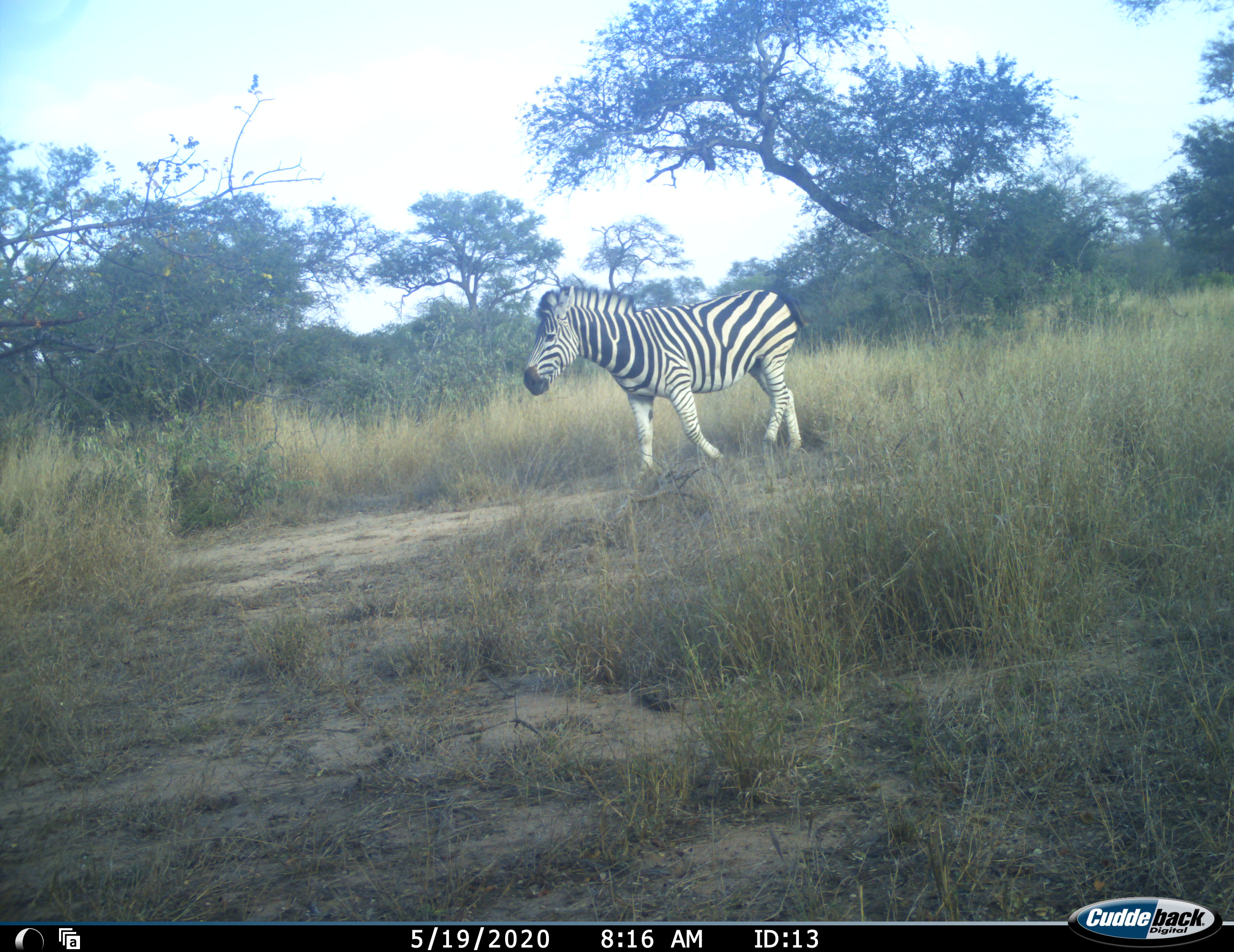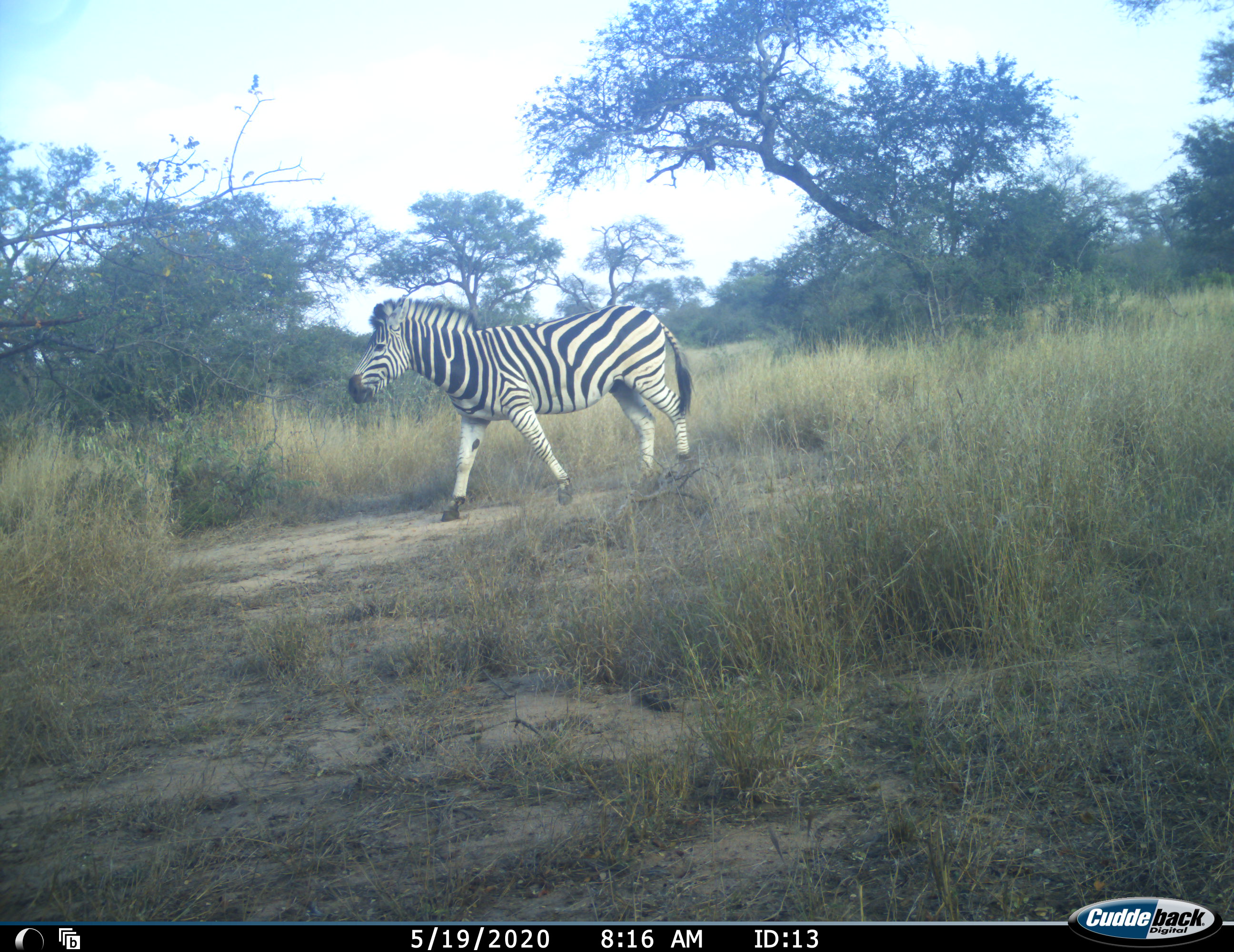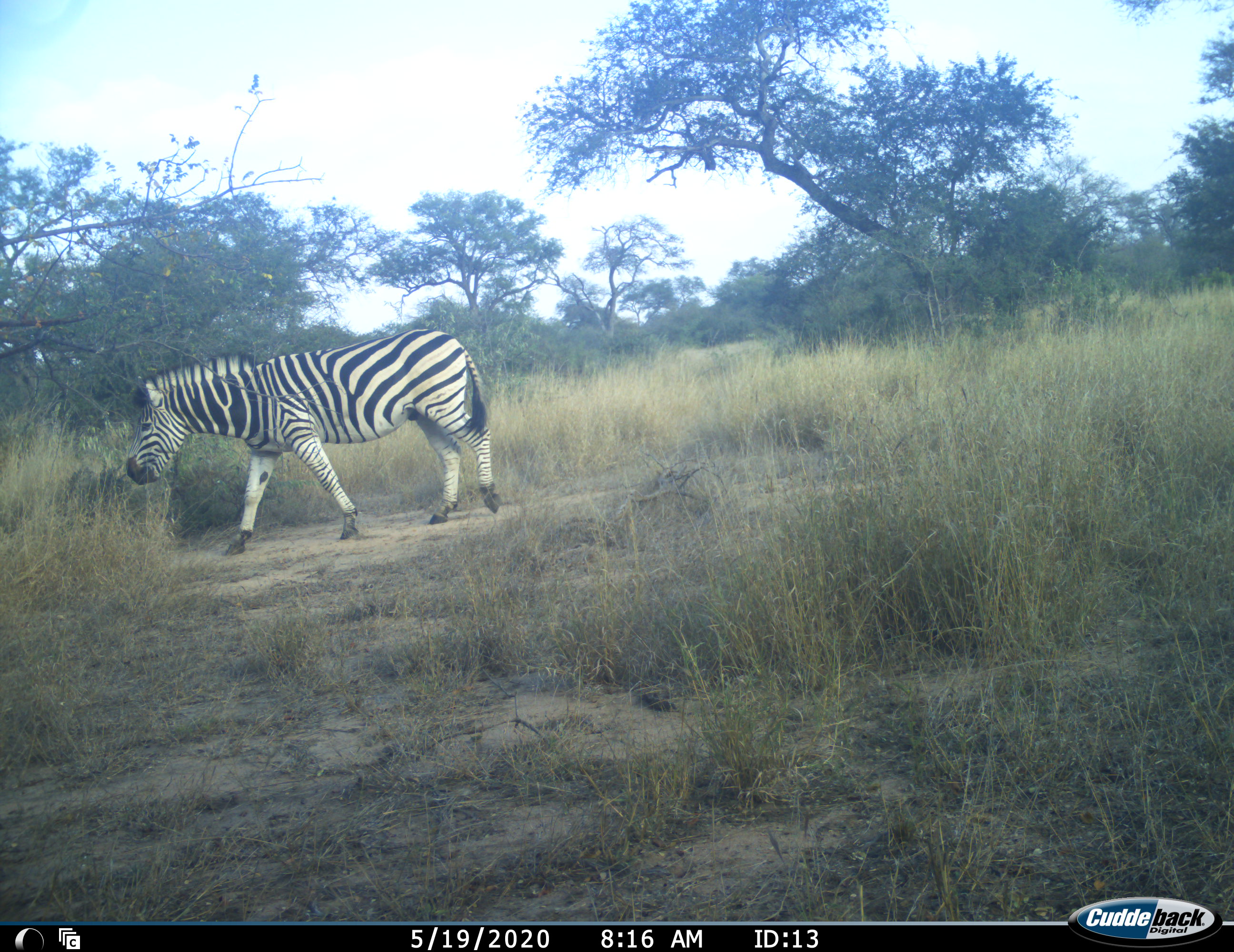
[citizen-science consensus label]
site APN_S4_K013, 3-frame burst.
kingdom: Animalia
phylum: Chordata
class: Mammalia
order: Perissodactyla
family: Equidae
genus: Equus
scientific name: Equus quagga burchellii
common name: burchell's zebra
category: zebraburchells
Zebraburchells (burchell's zebra) (Equus quagga burchellii), count 1. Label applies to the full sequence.